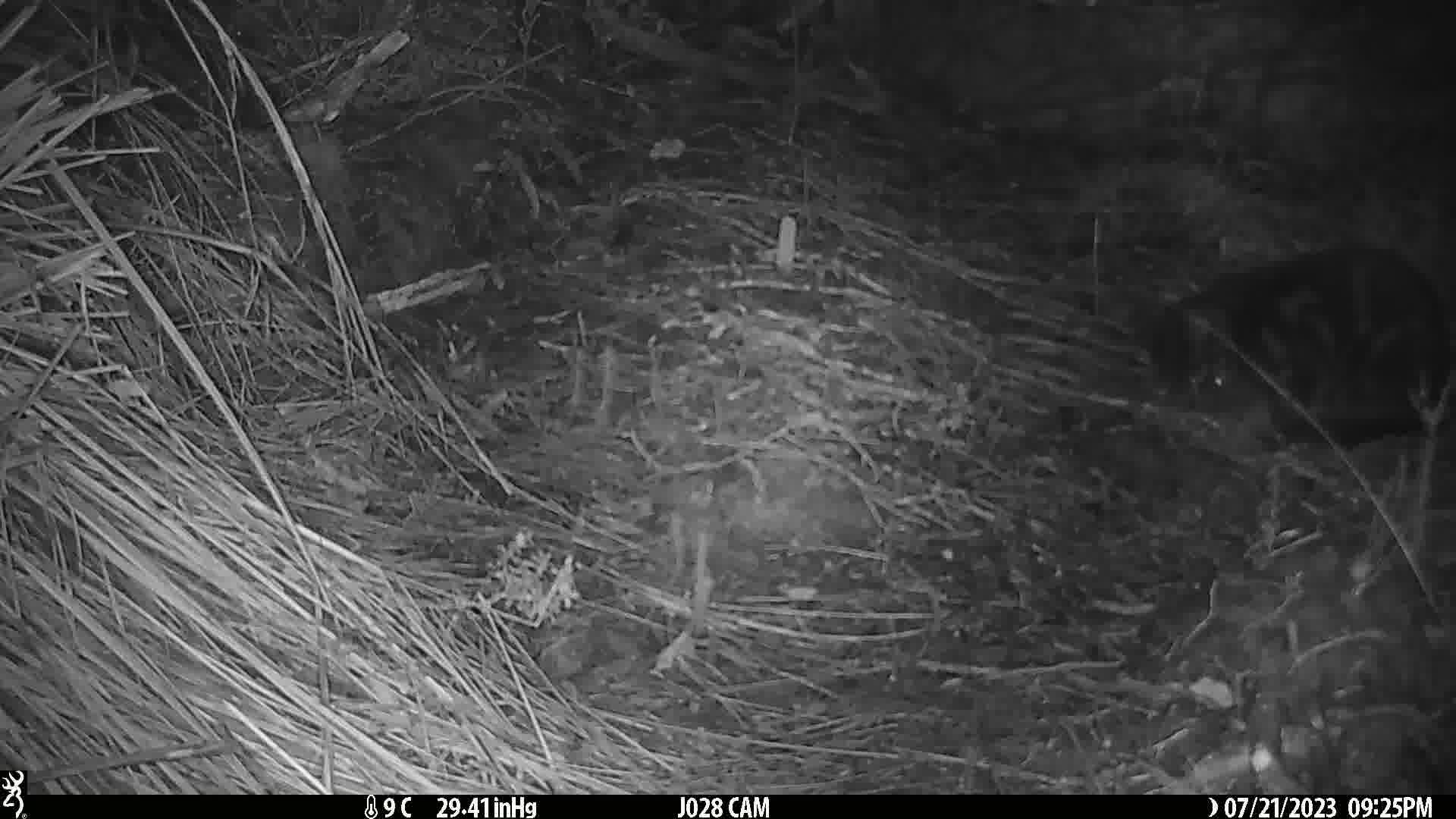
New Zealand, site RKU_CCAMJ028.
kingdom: Animalia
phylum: Chordata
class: Mammalia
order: Carnivora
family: Felidae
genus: Felis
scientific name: Felis catus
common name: domestic cat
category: cat